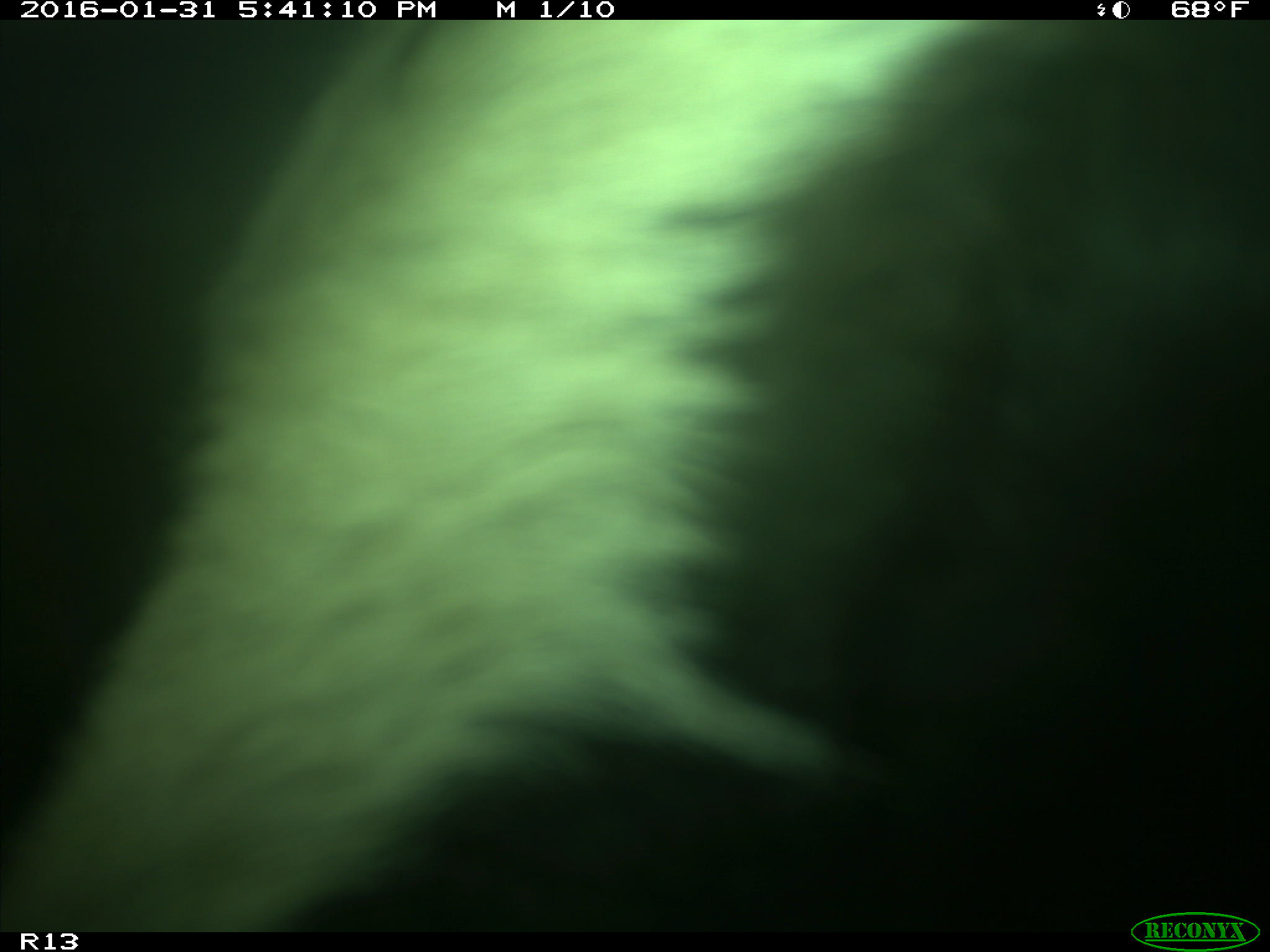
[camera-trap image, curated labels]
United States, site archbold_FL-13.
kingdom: Animalia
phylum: Chordata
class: Mammalia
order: Artiodactyla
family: Bovidae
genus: Bos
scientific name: Bos taurus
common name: domestic cow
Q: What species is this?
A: Bos taurus (domestic cow).